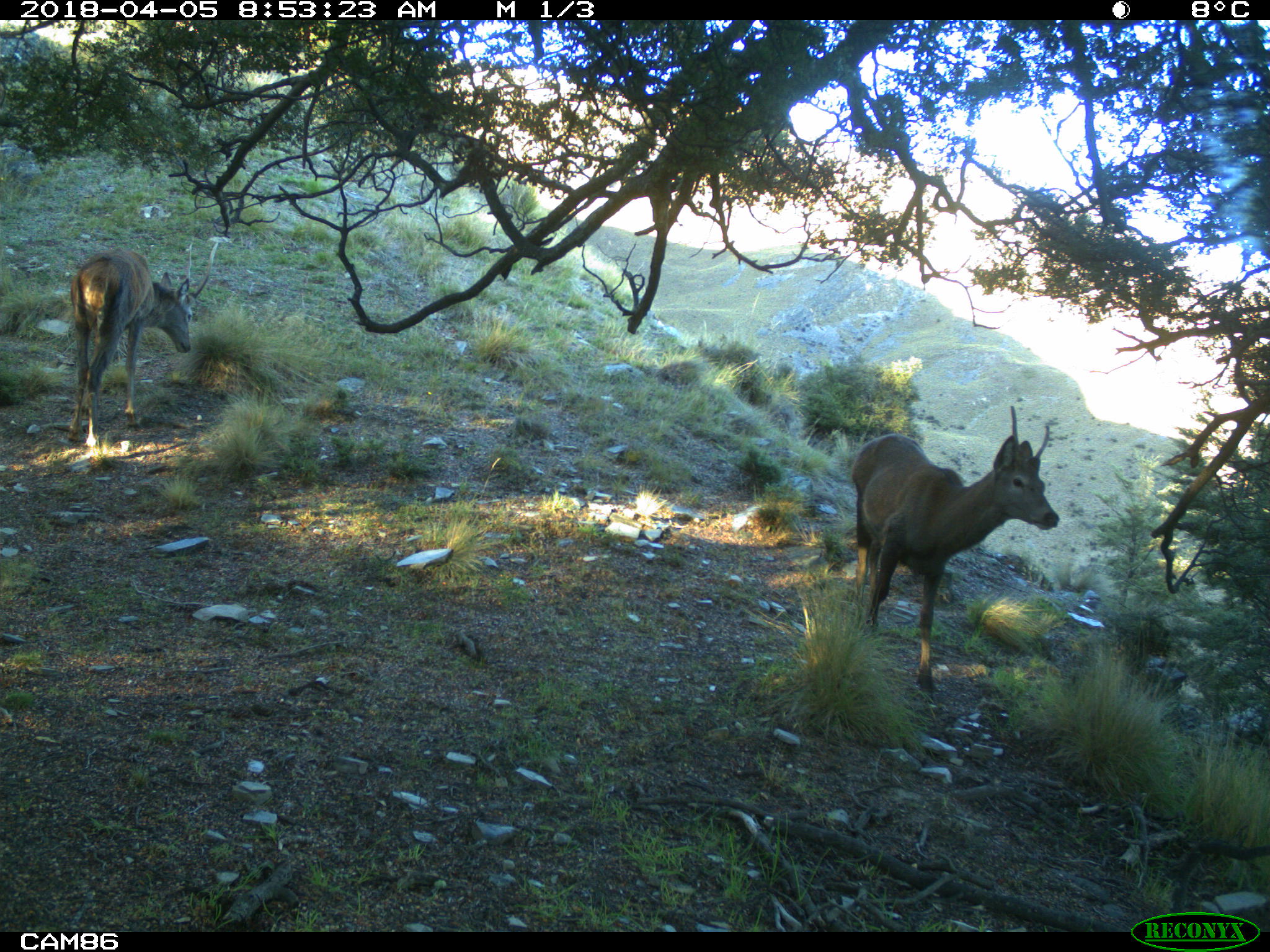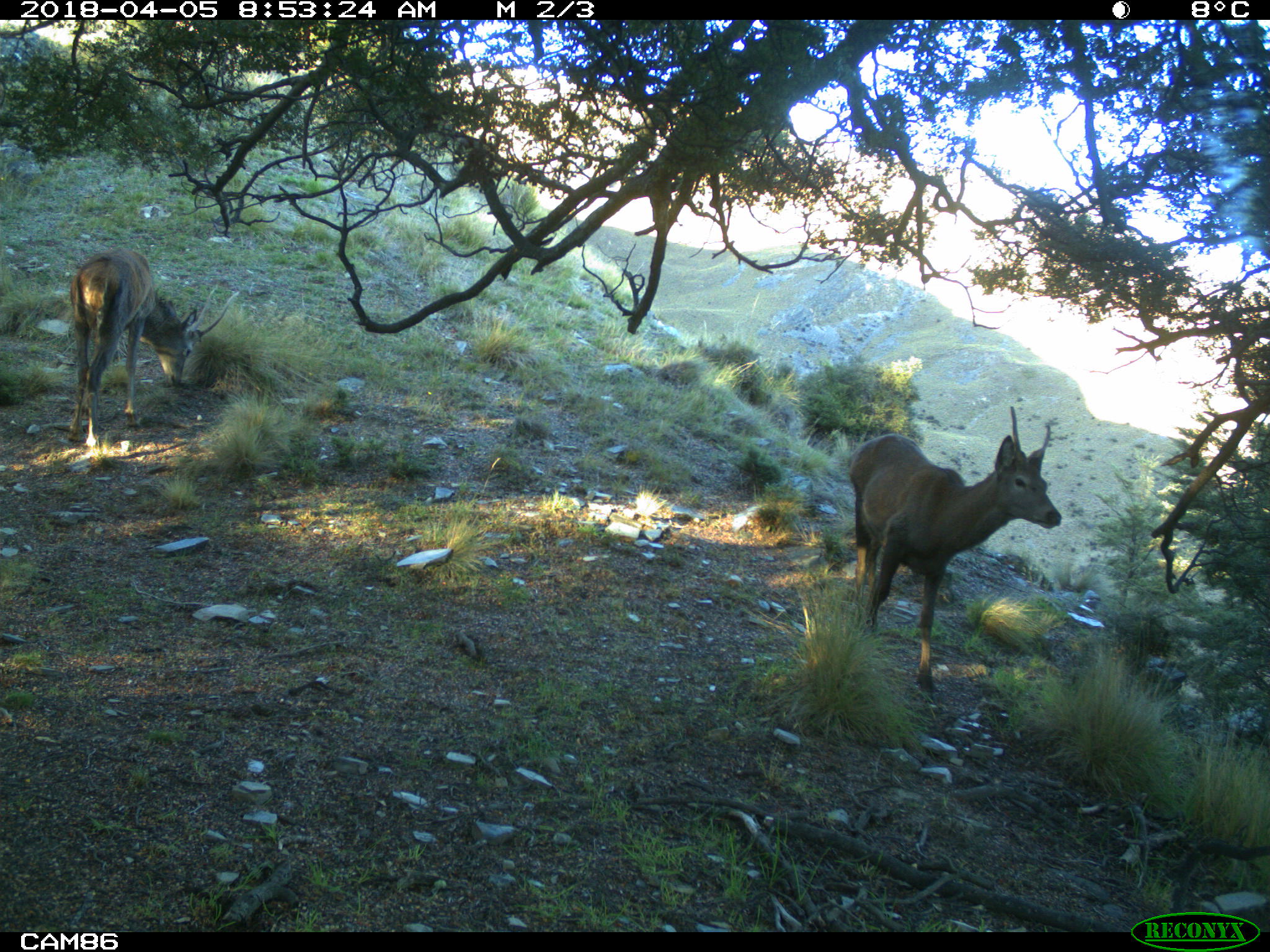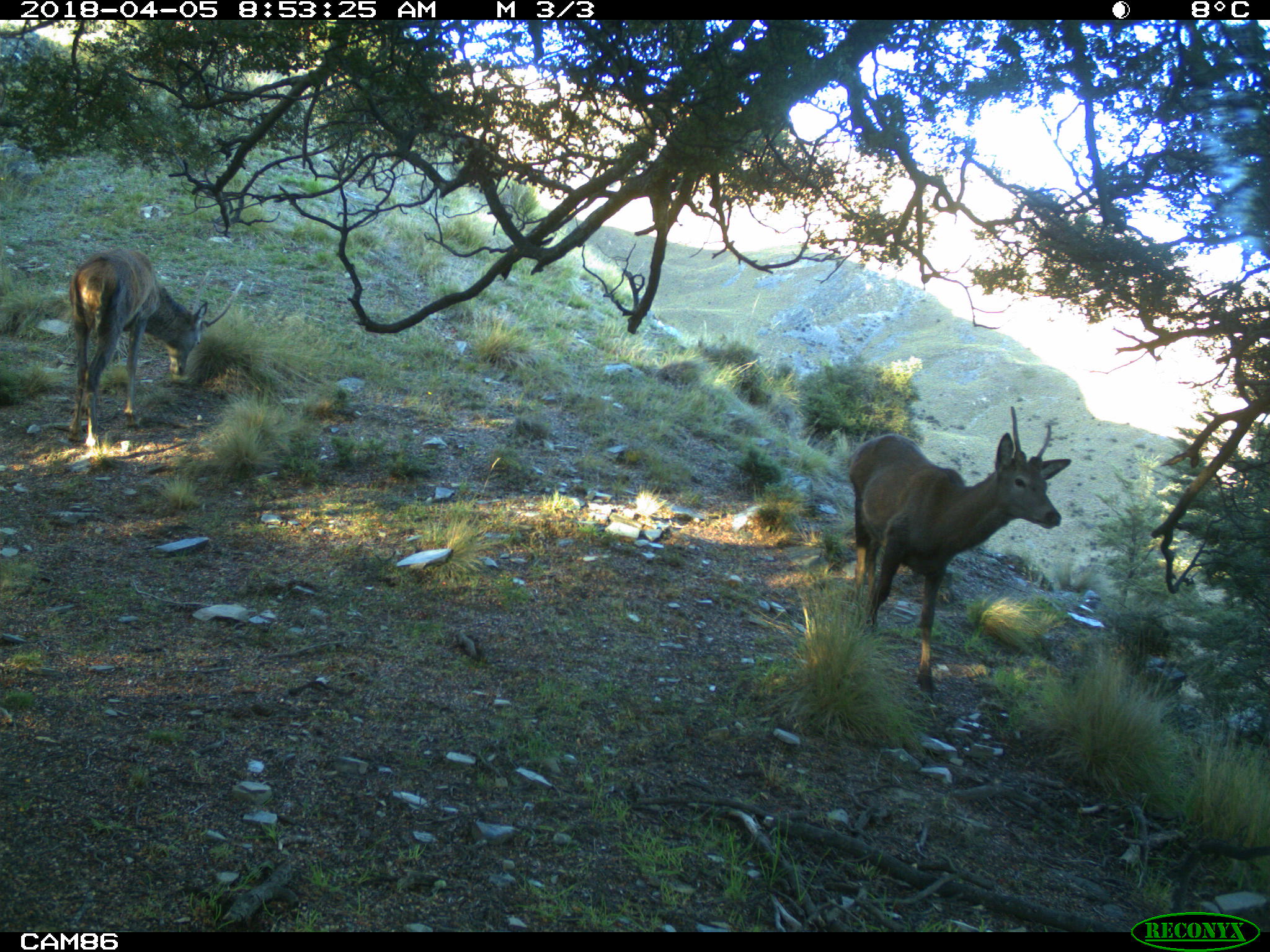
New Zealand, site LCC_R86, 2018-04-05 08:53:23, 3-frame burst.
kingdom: Animalia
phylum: Chordata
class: Mammalia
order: Artiodactyla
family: Cervidae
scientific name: Cervidae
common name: deer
Deer (Cervidae).